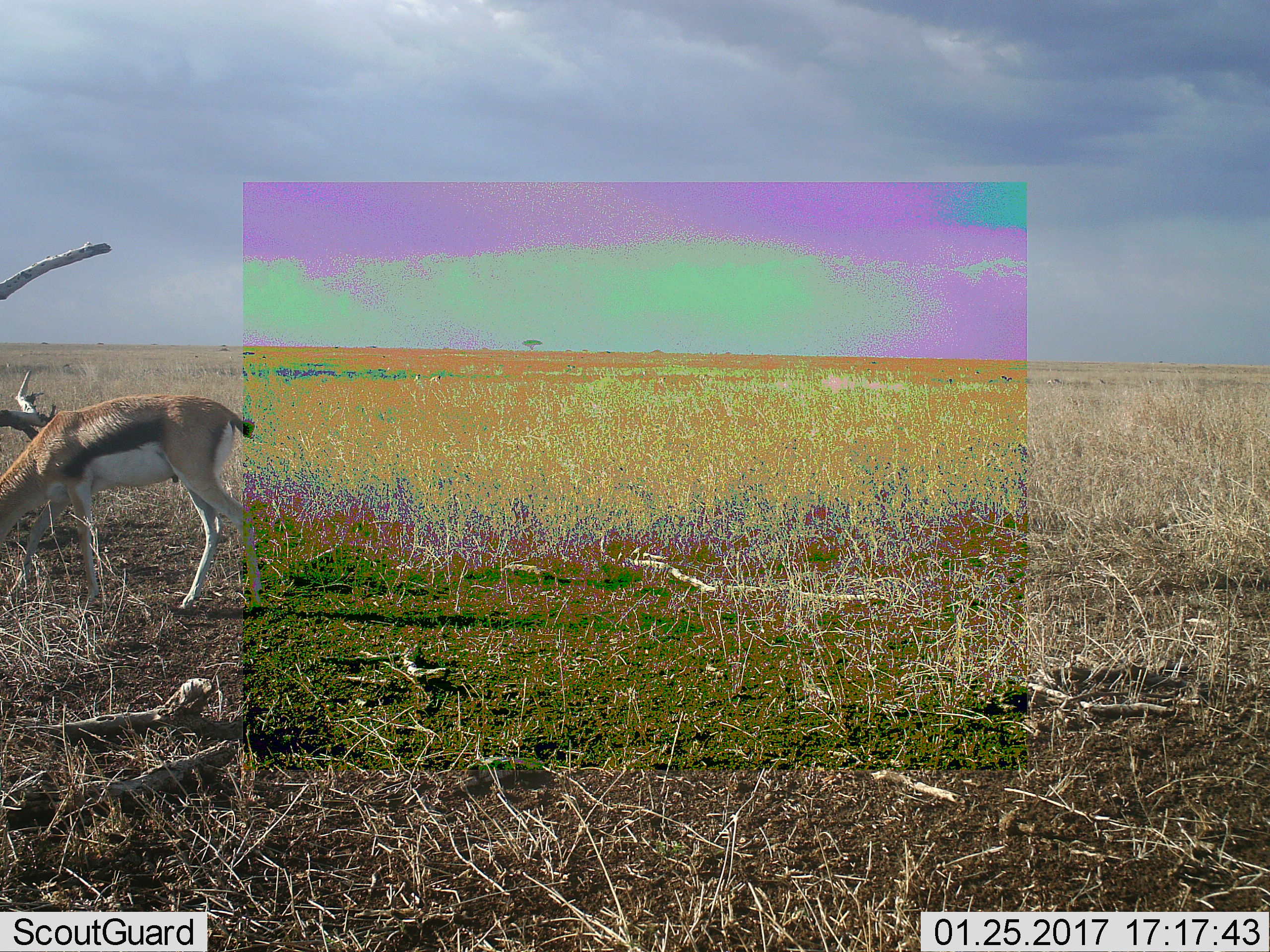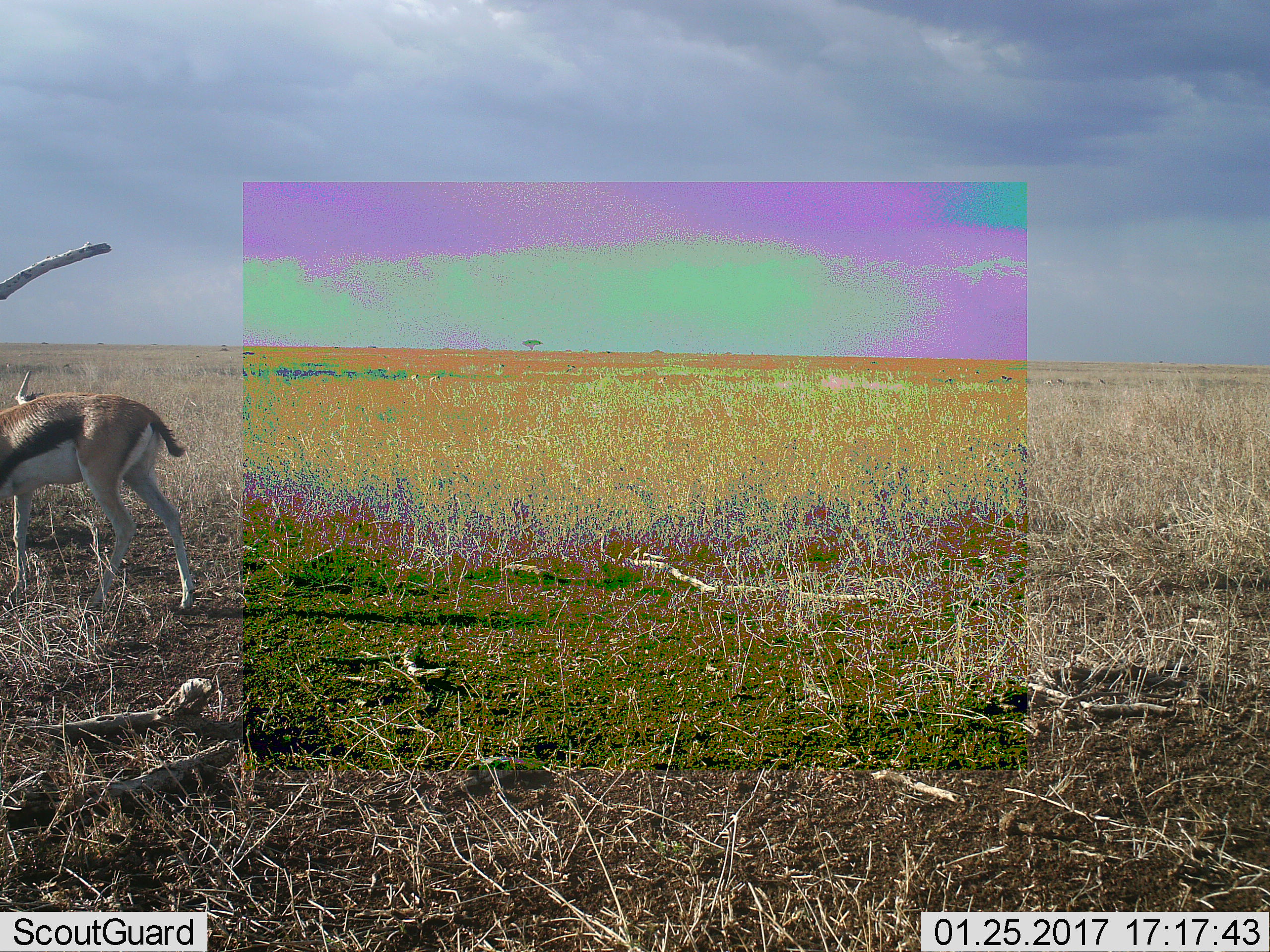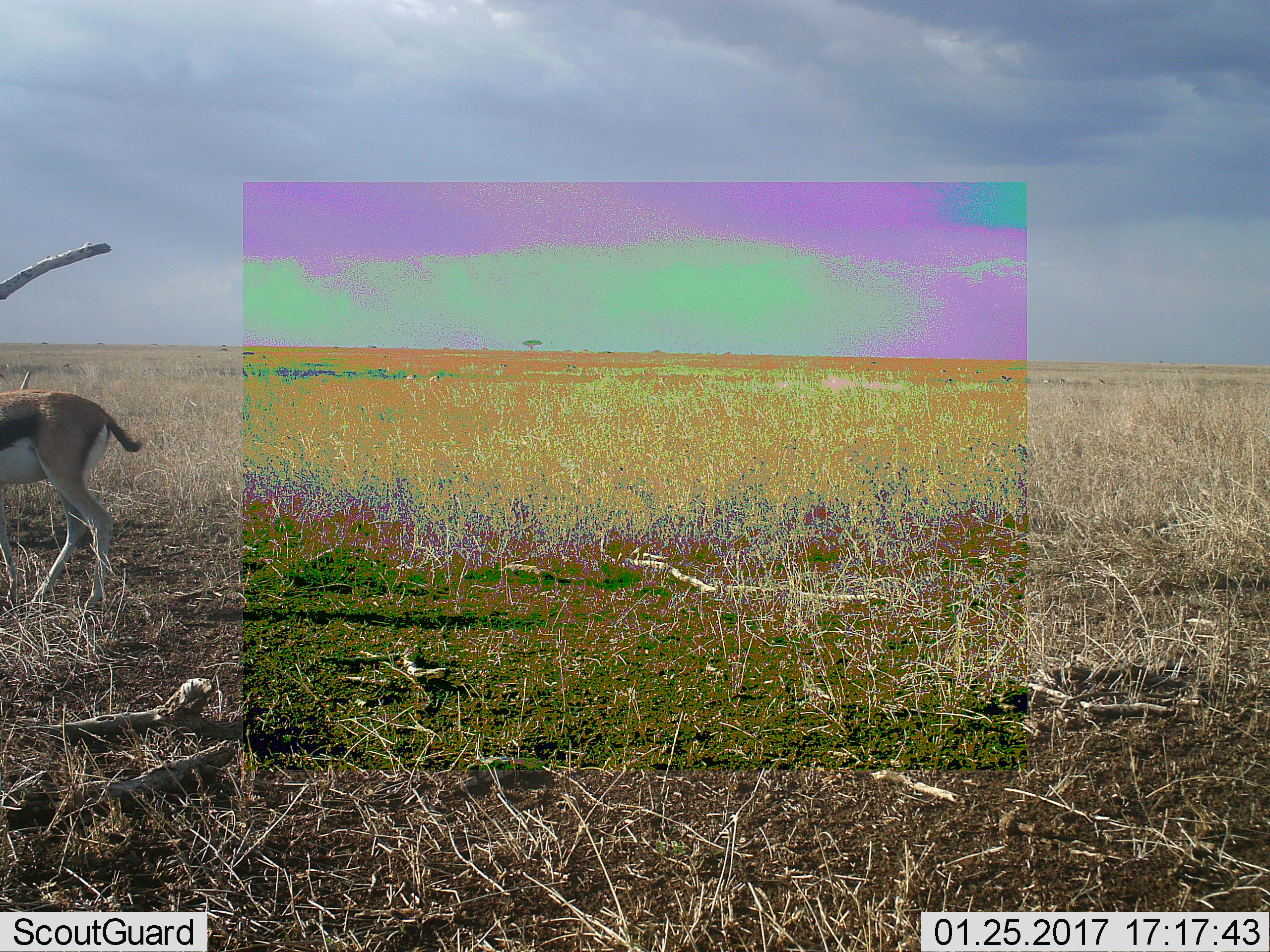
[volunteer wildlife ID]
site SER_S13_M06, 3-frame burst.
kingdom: Animalia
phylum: Chordata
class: Mammalia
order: Artiodactyla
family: Bovidae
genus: Eudorcas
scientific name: Eudorcas thomsonii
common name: thomson's gazelle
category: gazellethomsons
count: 1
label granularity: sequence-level